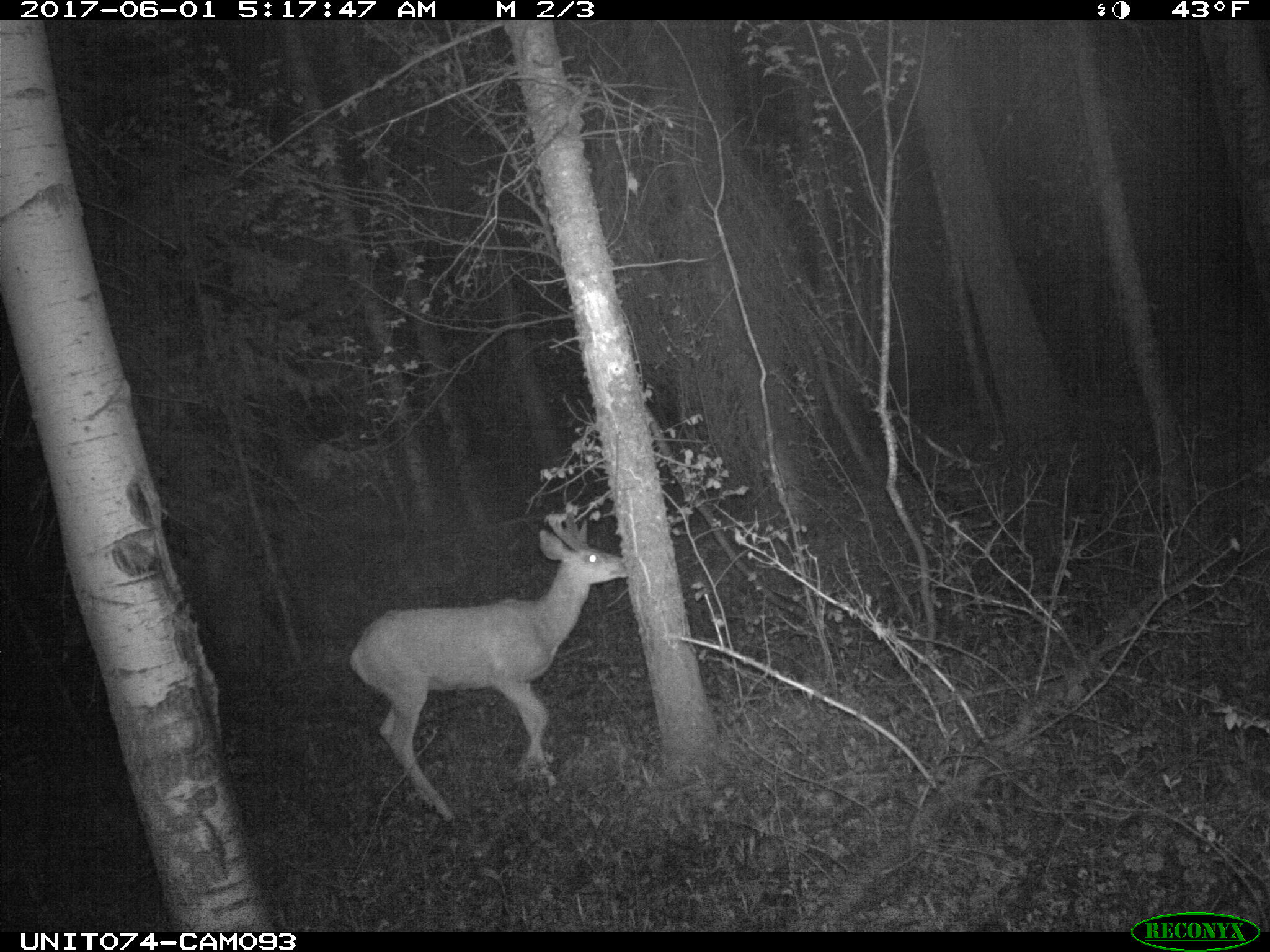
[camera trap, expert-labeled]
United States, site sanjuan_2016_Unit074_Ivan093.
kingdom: Animalia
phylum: Chordata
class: Mammalia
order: Artiodactyla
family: Cervidae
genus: Odocoileus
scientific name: Odocoileus hemionus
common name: mule deer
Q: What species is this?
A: Odocoileus hemionus (mule deer).